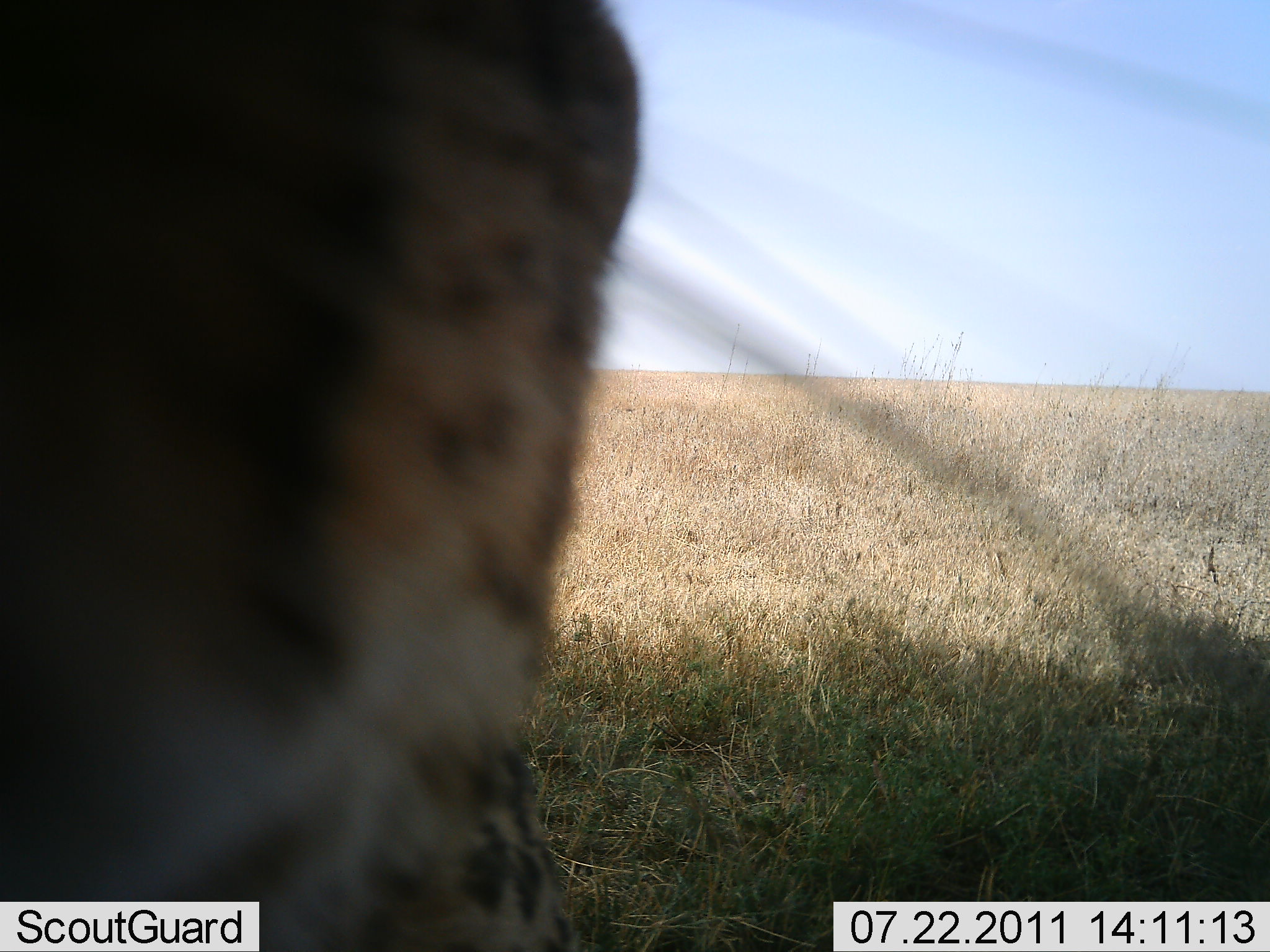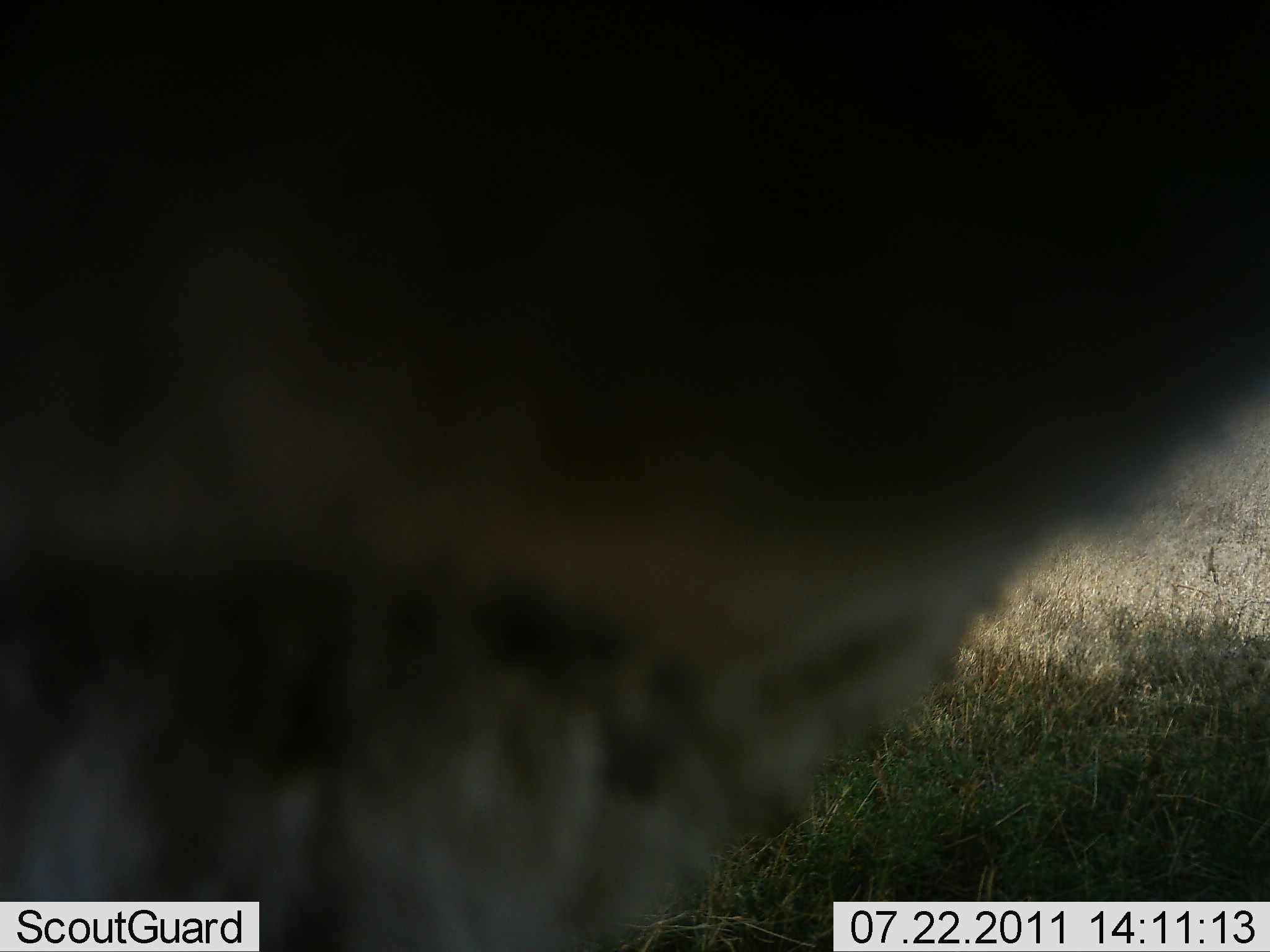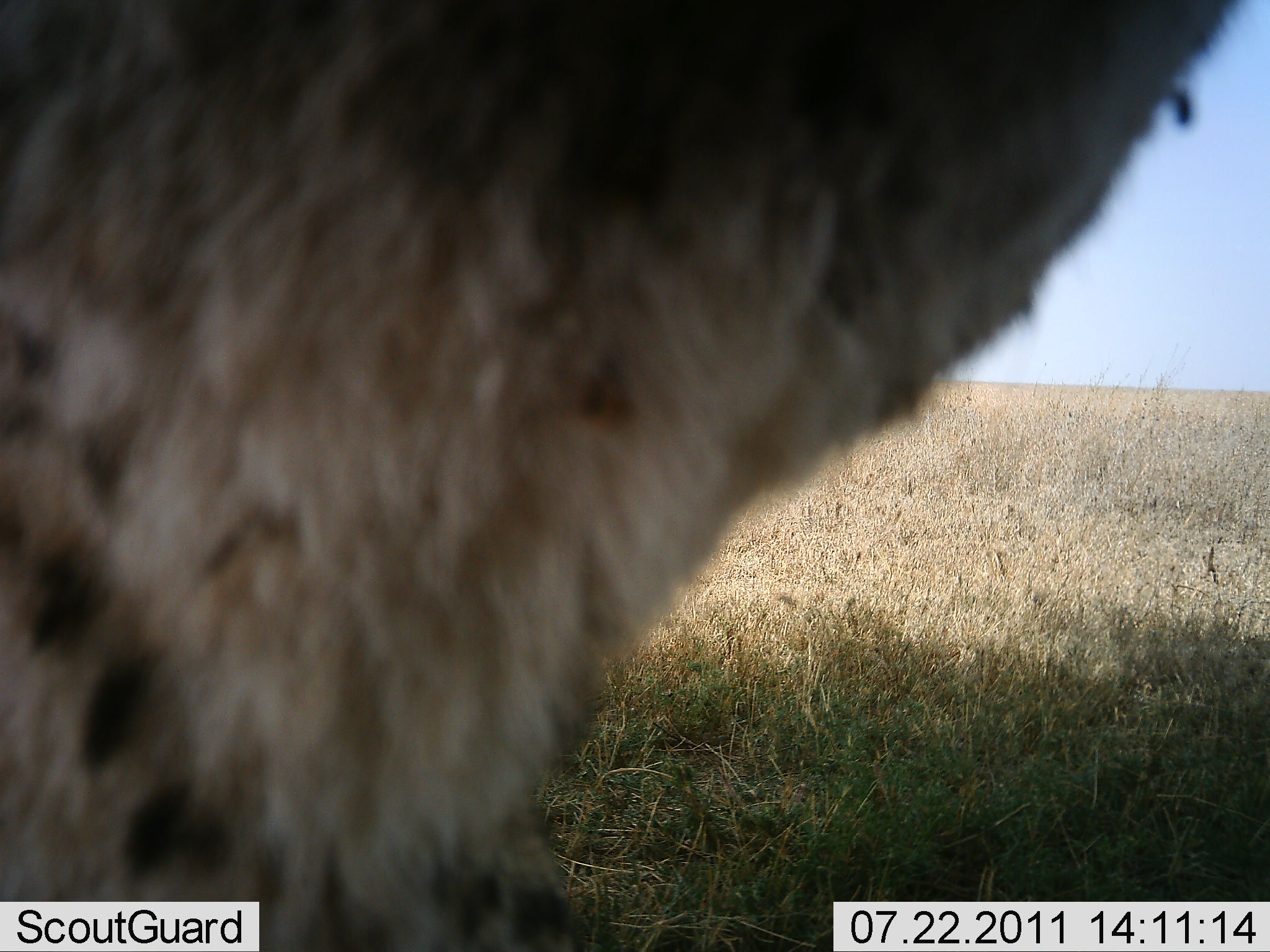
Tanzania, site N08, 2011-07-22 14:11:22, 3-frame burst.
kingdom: Animalia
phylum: Chordata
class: Mammalia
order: Carnivora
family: Felidae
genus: Acinonyx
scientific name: Acinonyx jubatus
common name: cheetah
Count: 1.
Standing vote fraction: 45%.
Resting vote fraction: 0%.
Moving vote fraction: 27%.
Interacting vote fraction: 36%.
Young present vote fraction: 0%.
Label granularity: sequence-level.